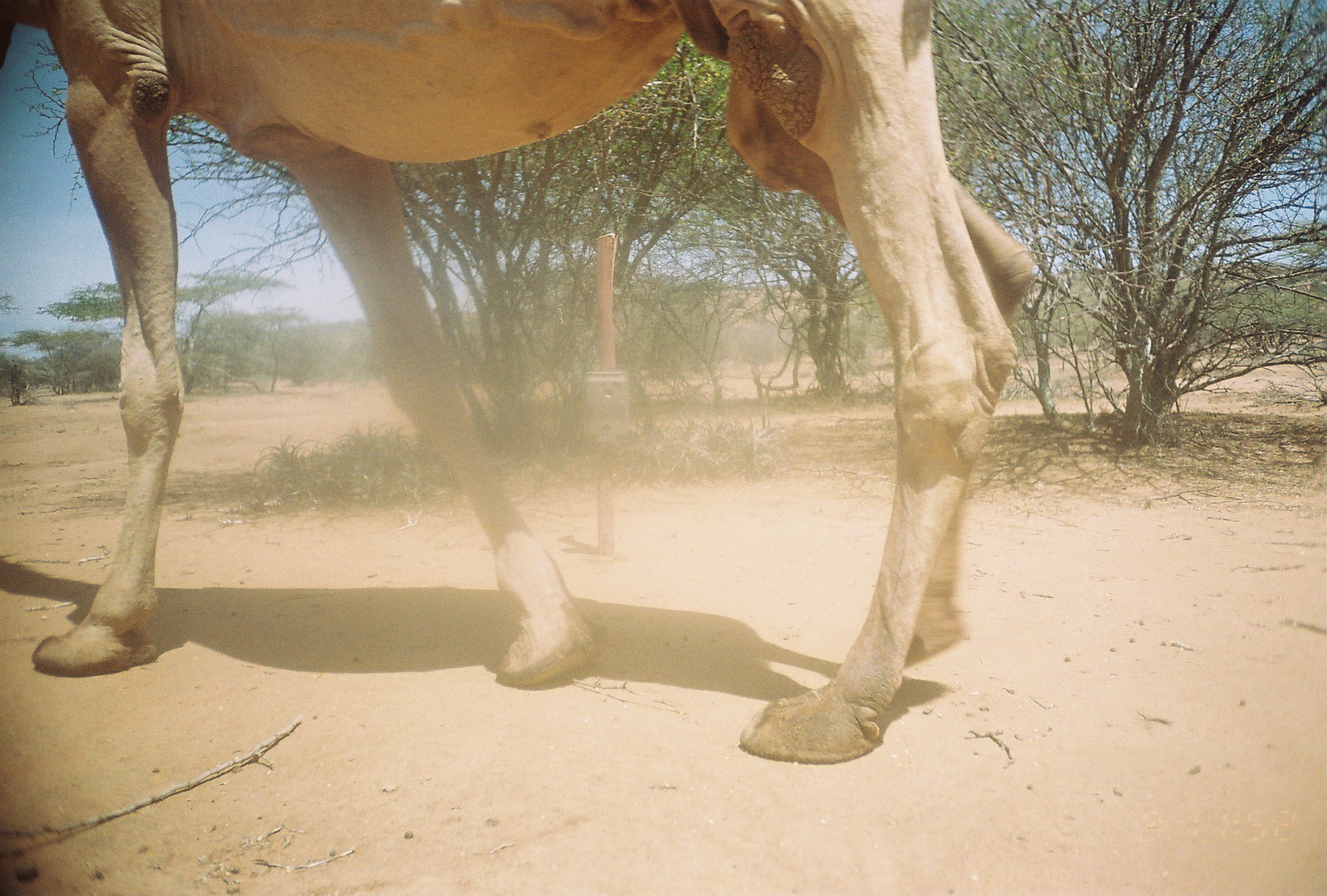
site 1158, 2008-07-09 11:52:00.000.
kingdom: Animalia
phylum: Chordata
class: Mammalia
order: Artiodactyla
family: Camelidae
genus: Camelus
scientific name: Camelus dromedarius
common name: dromedary camel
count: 1